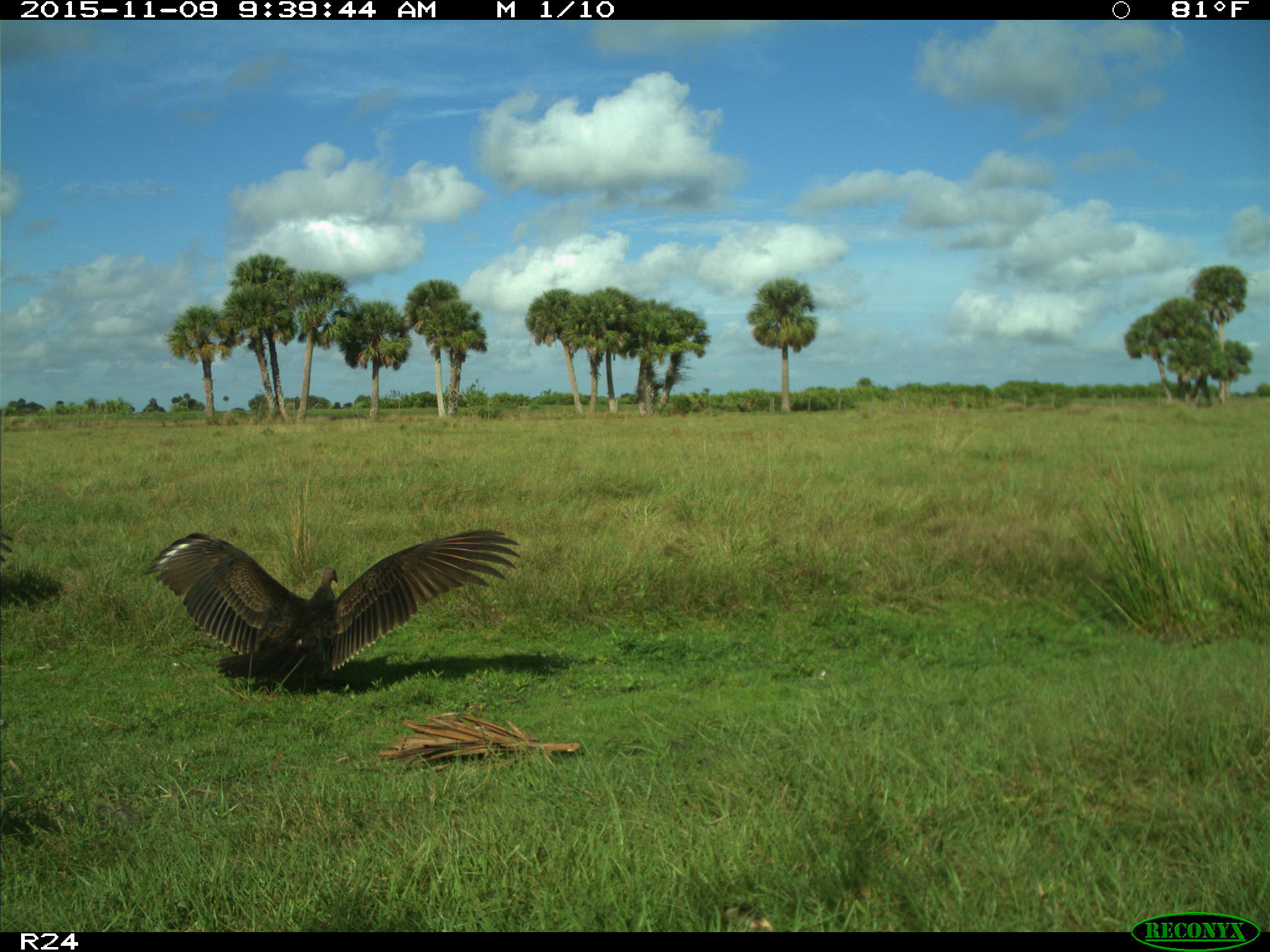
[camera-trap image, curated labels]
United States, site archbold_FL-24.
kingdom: Animalia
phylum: Chordata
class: Aves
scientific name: Aves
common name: birds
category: unidentified bird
Unidentified bird (birds) (Aves).